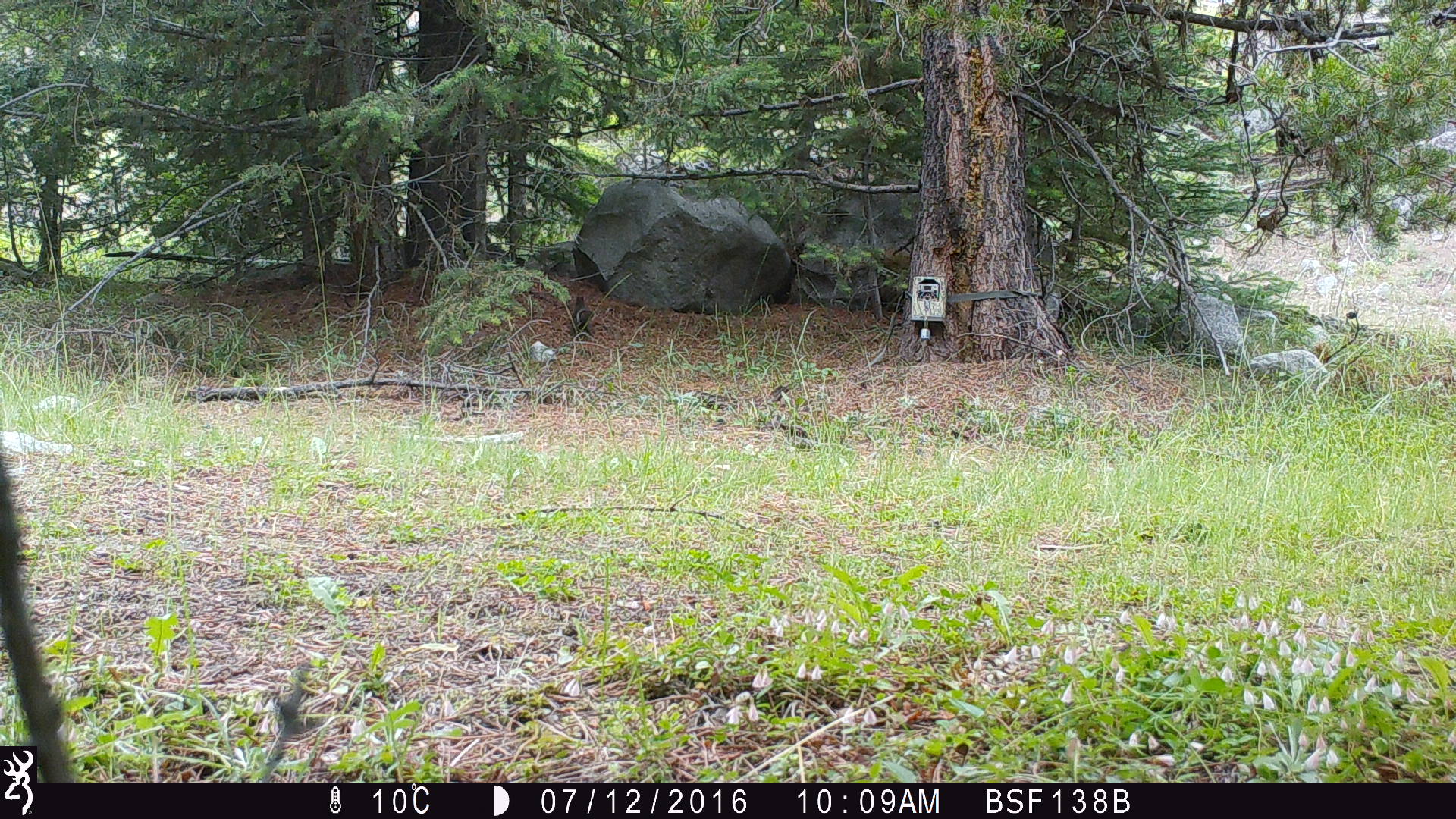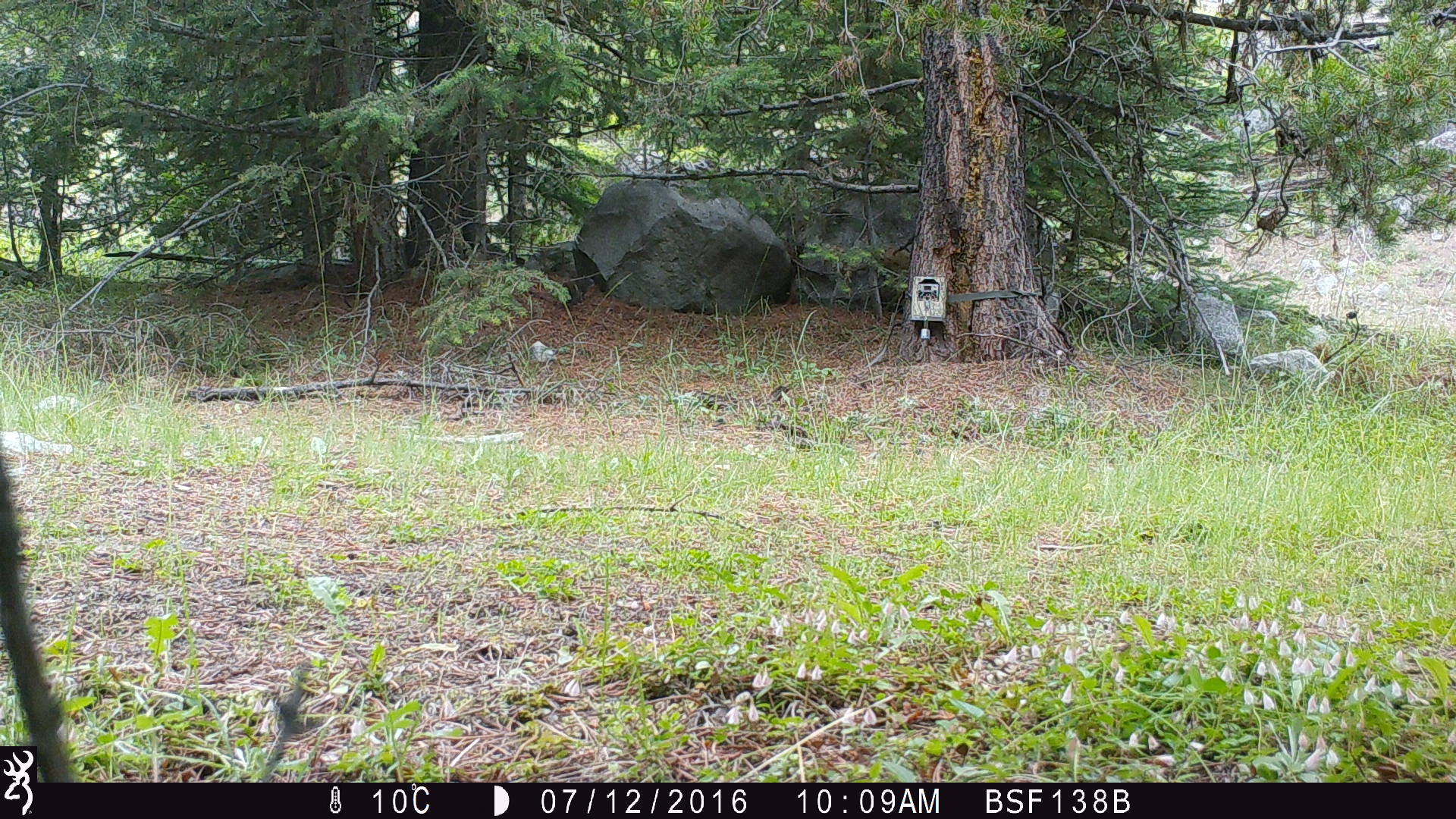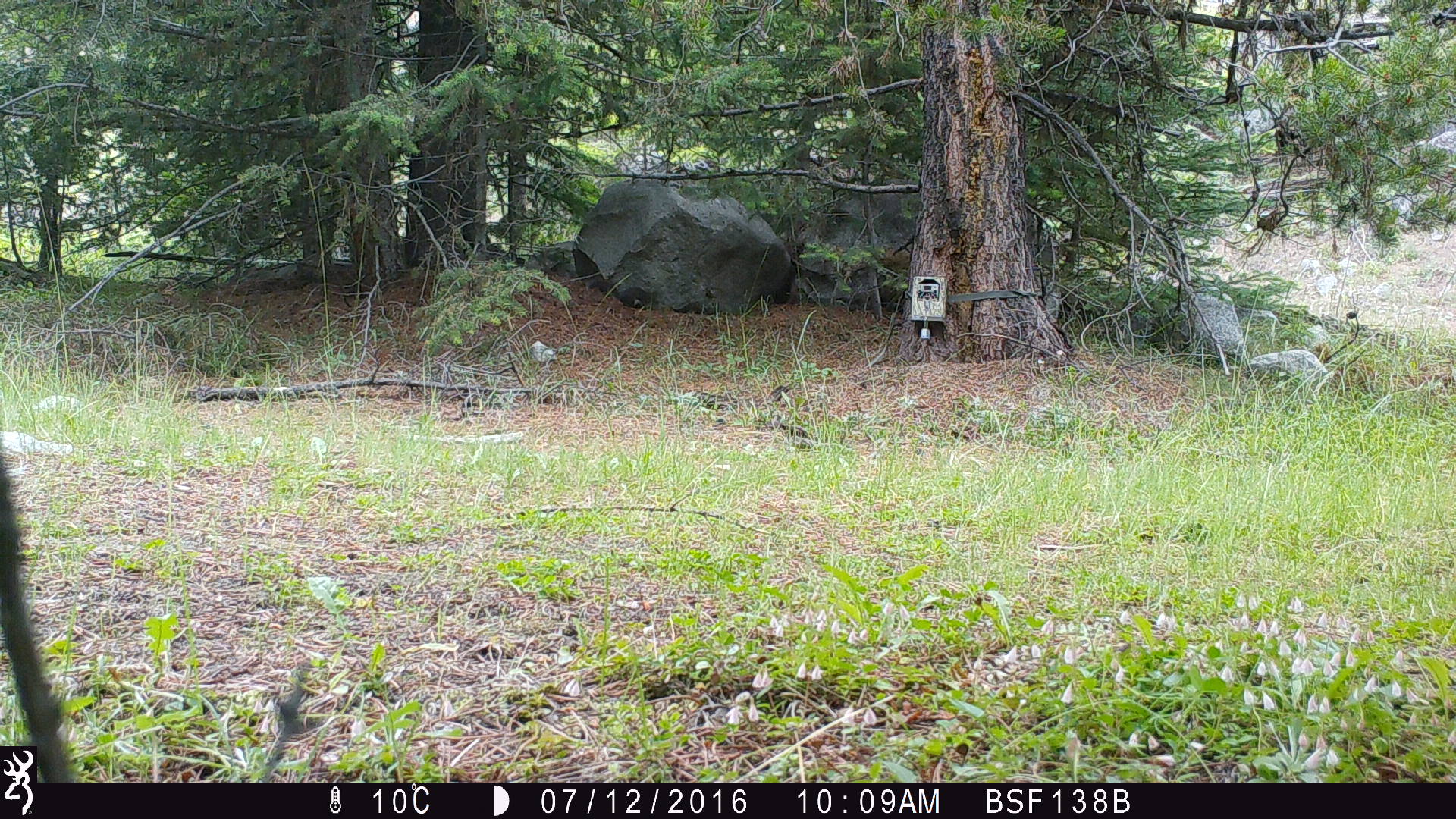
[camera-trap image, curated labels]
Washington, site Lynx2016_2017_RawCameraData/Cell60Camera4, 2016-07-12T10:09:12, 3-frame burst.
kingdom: Animalia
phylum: Chordata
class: Mammalia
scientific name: Mammalia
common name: small mammal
Small mammal (Mammalia). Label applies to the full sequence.